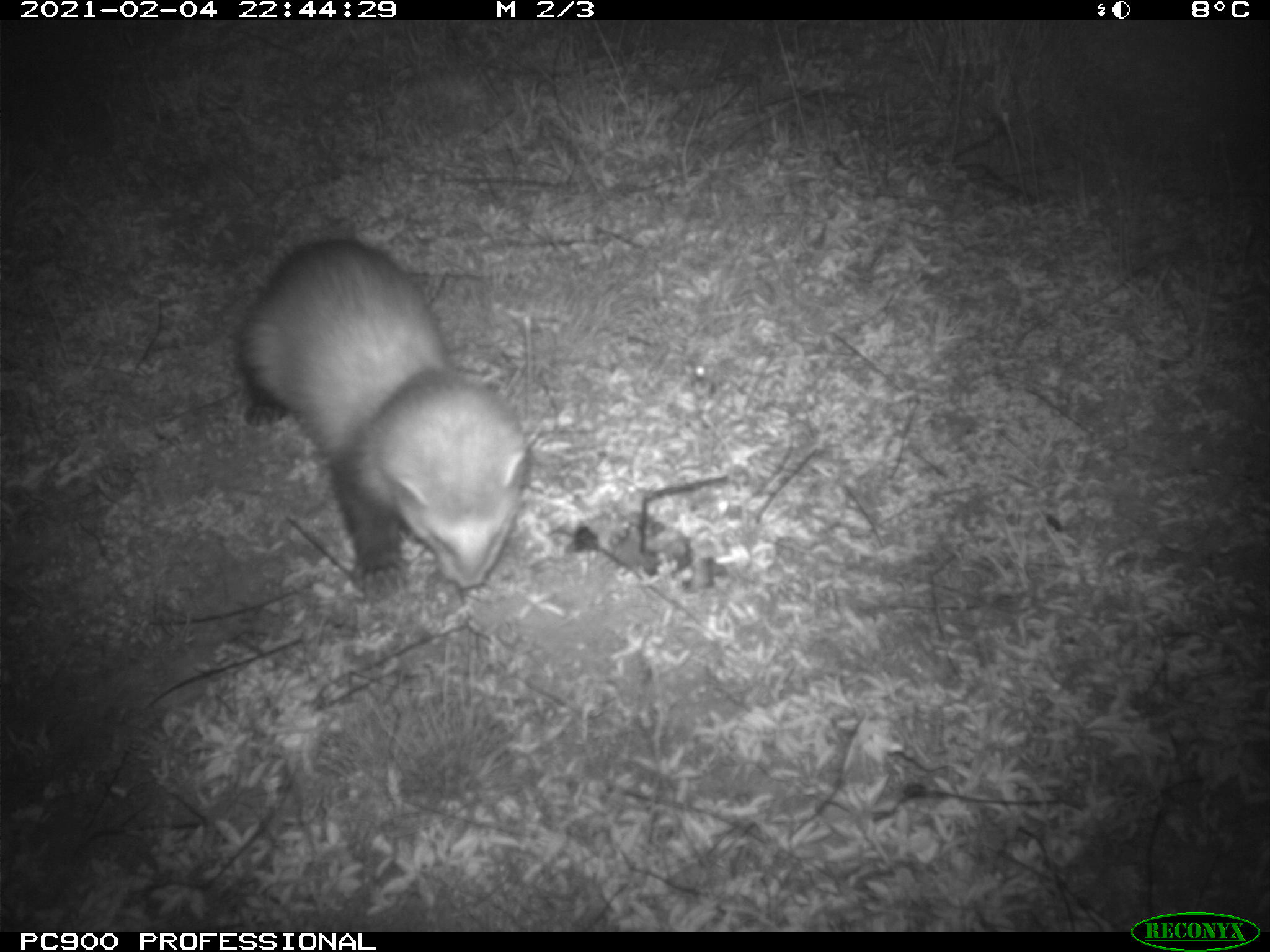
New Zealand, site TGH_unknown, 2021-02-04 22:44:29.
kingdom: Animalia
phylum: Chordata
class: Mammalia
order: Carnivora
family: Mustelidae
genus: Mustela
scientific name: Mustela furo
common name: ferret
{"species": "ferret (Mustela furo)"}